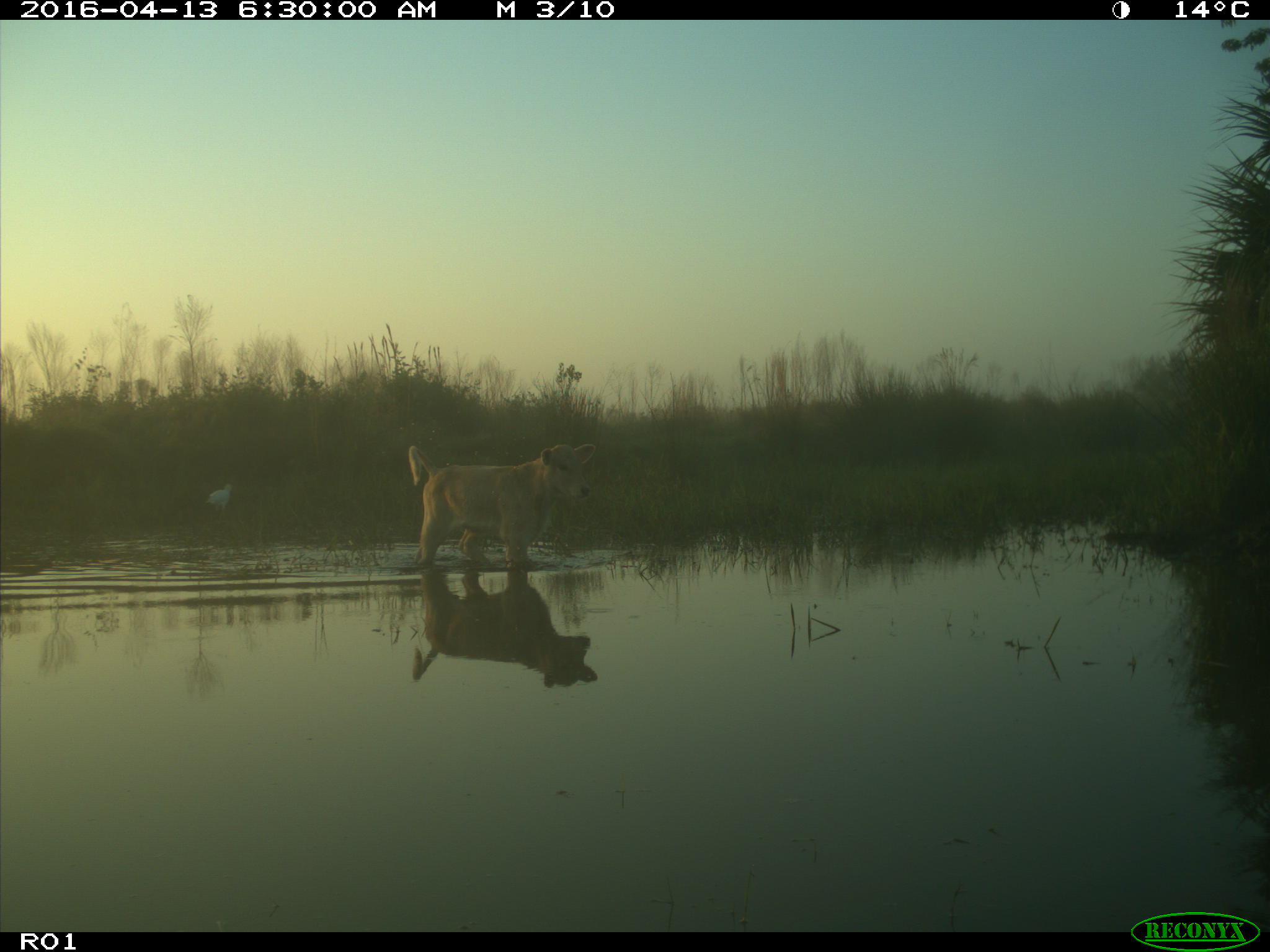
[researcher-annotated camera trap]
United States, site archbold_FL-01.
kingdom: Animalia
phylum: Chordata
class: Mammalia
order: Artiodactyla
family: Bovidae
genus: Bos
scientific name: Bos taurus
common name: domestic cow